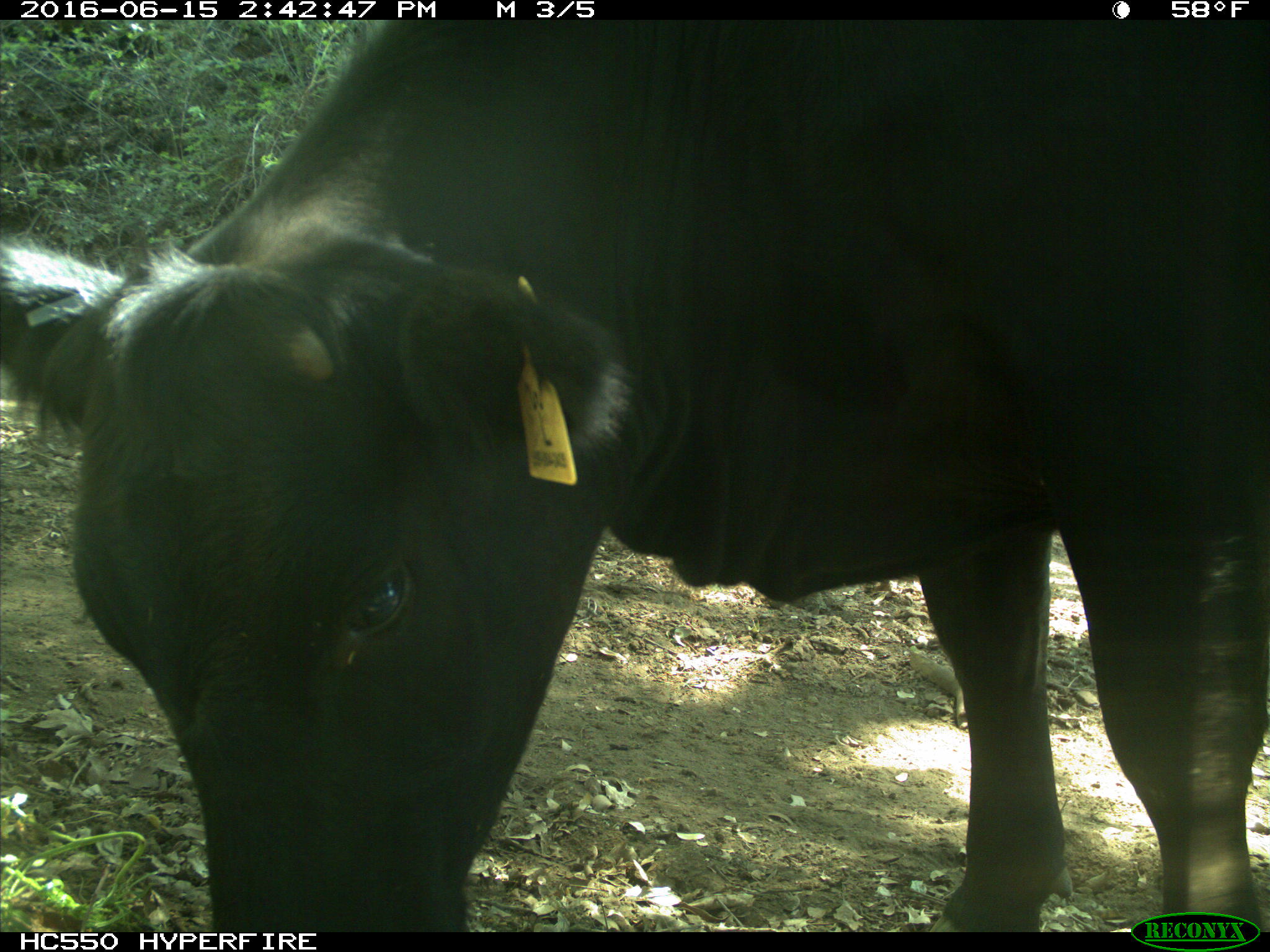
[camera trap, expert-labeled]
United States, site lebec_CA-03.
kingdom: Animalia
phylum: Chordata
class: Mammalia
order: Artiodactyla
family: Bovidae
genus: Bos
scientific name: Bos taurus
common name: domestic cow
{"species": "Bos taurus (domestic cow)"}